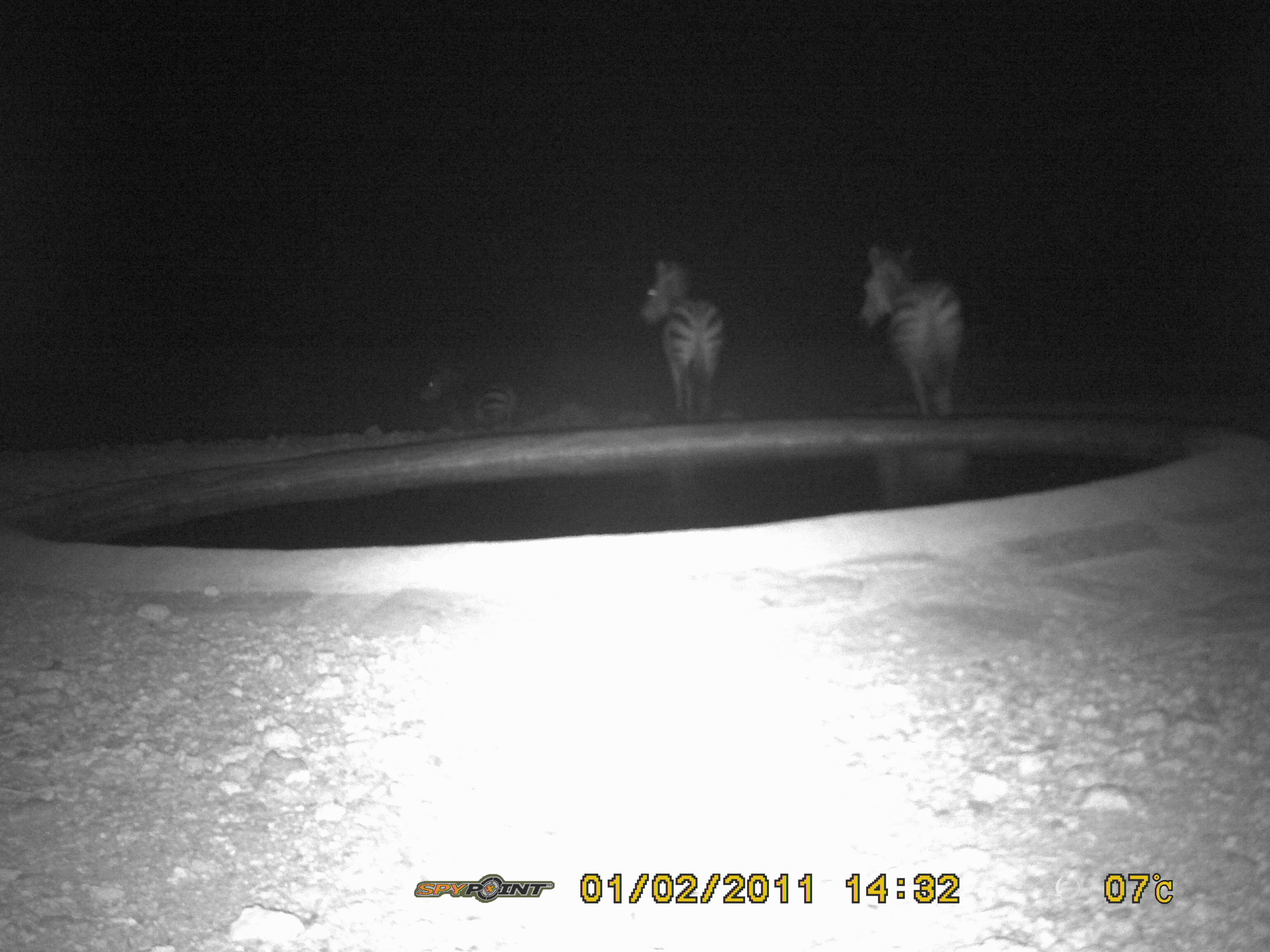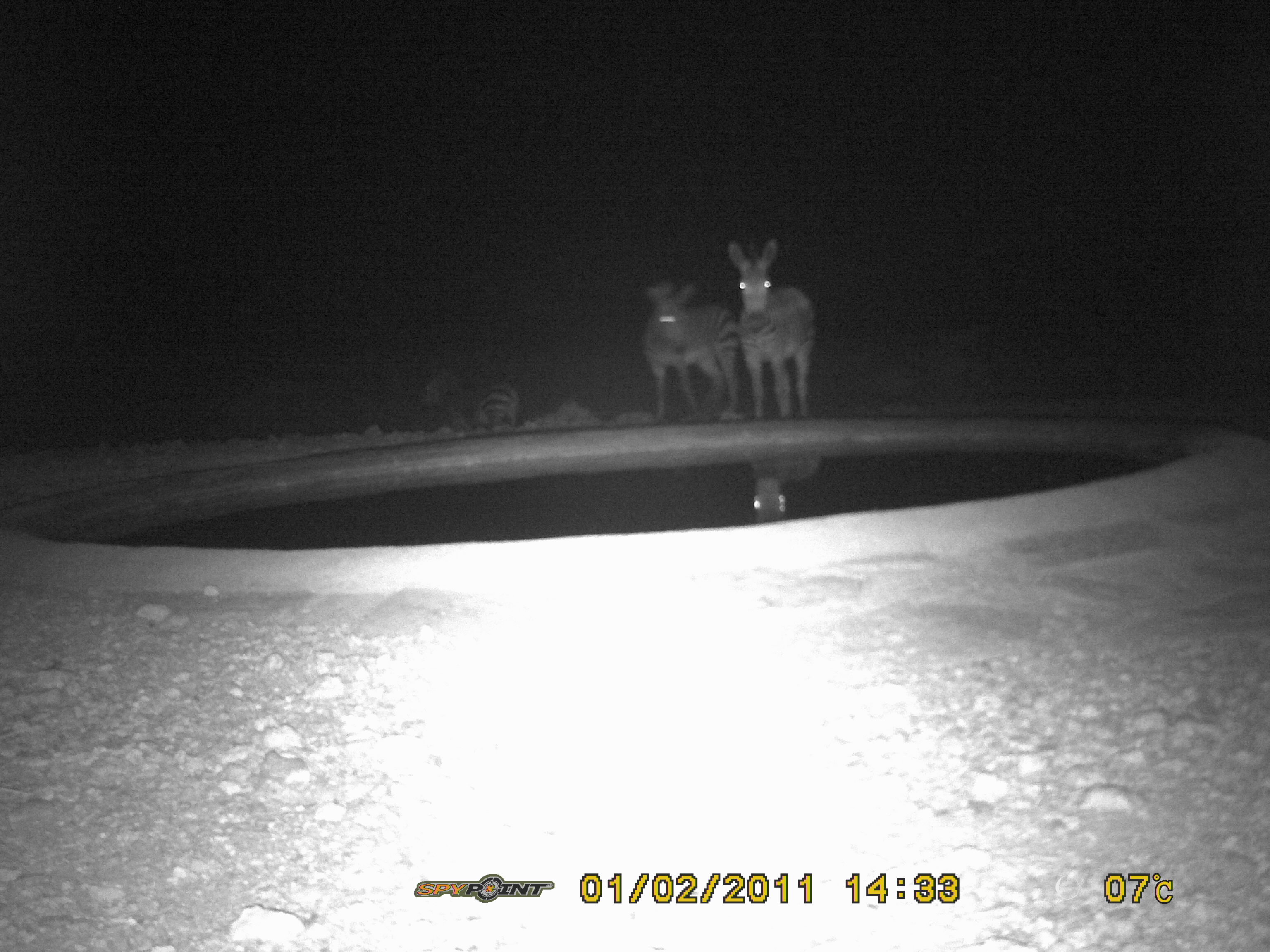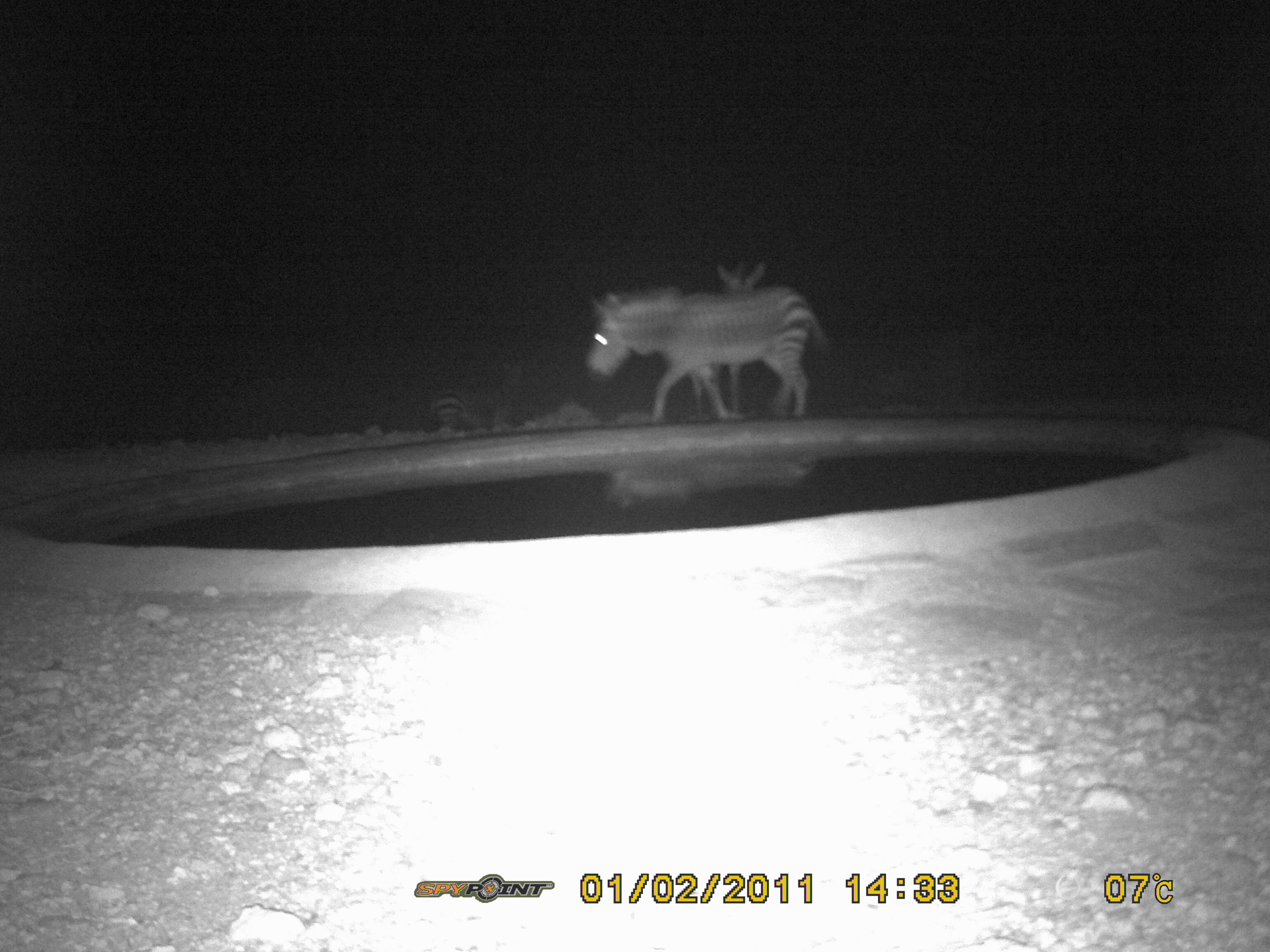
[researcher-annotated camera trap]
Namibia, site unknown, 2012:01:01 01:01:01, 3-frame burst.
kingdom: Animalia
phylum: Chordata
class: Mammalia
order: Perissodactyla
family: Equidae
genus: Equus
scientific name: Equus zebra hartmannae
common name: hartmann's mountain zebra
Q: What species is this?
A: Equus zebra hartmannae (hartmann's mountain zebra).